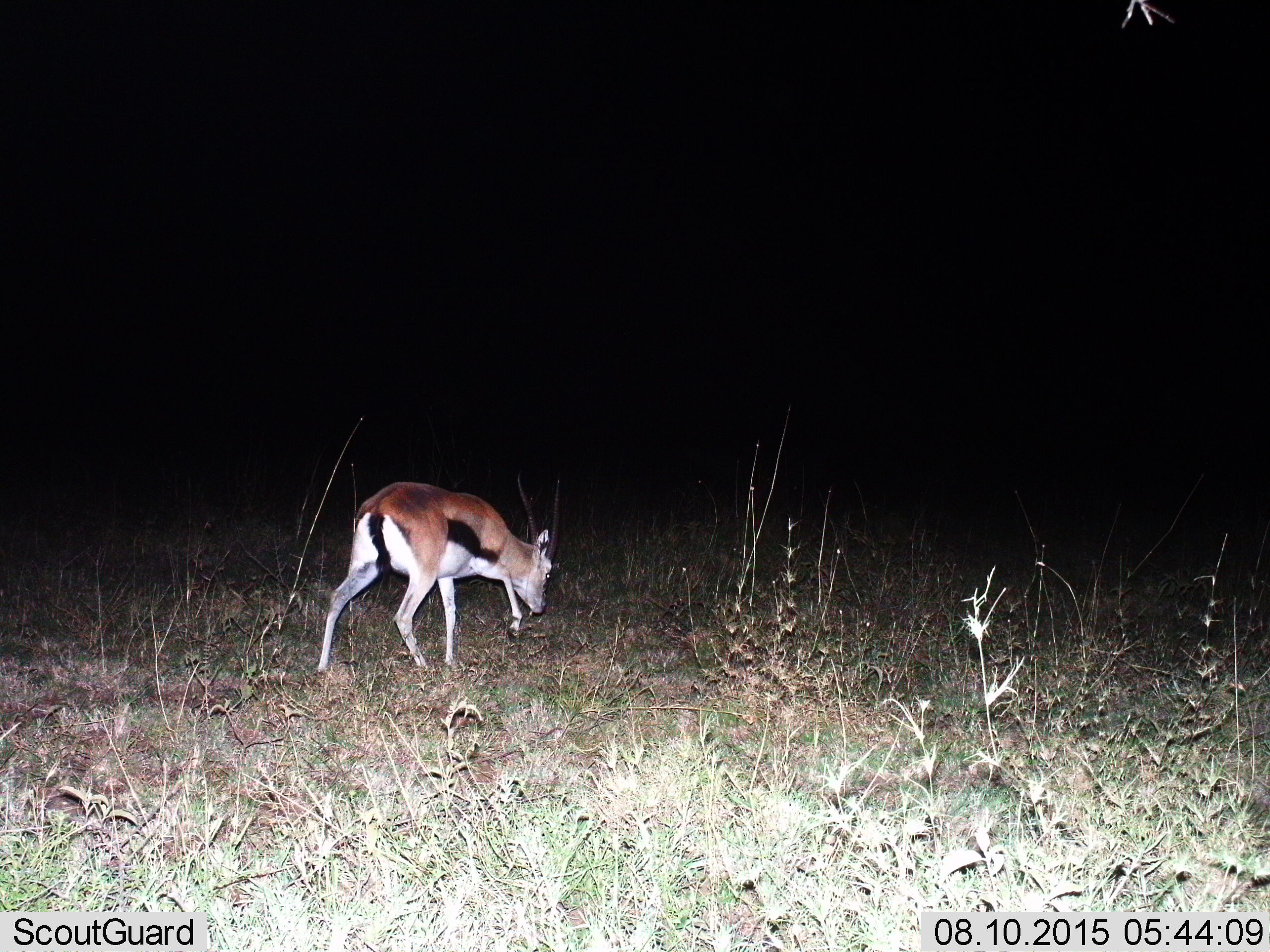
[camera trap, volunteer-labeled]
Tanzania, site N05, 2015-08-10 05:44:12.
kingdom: Animalia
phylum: Chordata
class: Mammalia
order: Artiodactyla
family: Bovidae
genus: Eudorcas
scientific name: Eudorcas thomsonii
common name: thomson's gazelle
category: gazellethomsons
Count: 1.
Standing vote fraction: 0%.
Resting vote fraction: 0%.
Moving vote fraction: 56%.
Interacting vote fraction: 0%.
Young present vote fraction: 11%.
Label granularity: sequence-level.